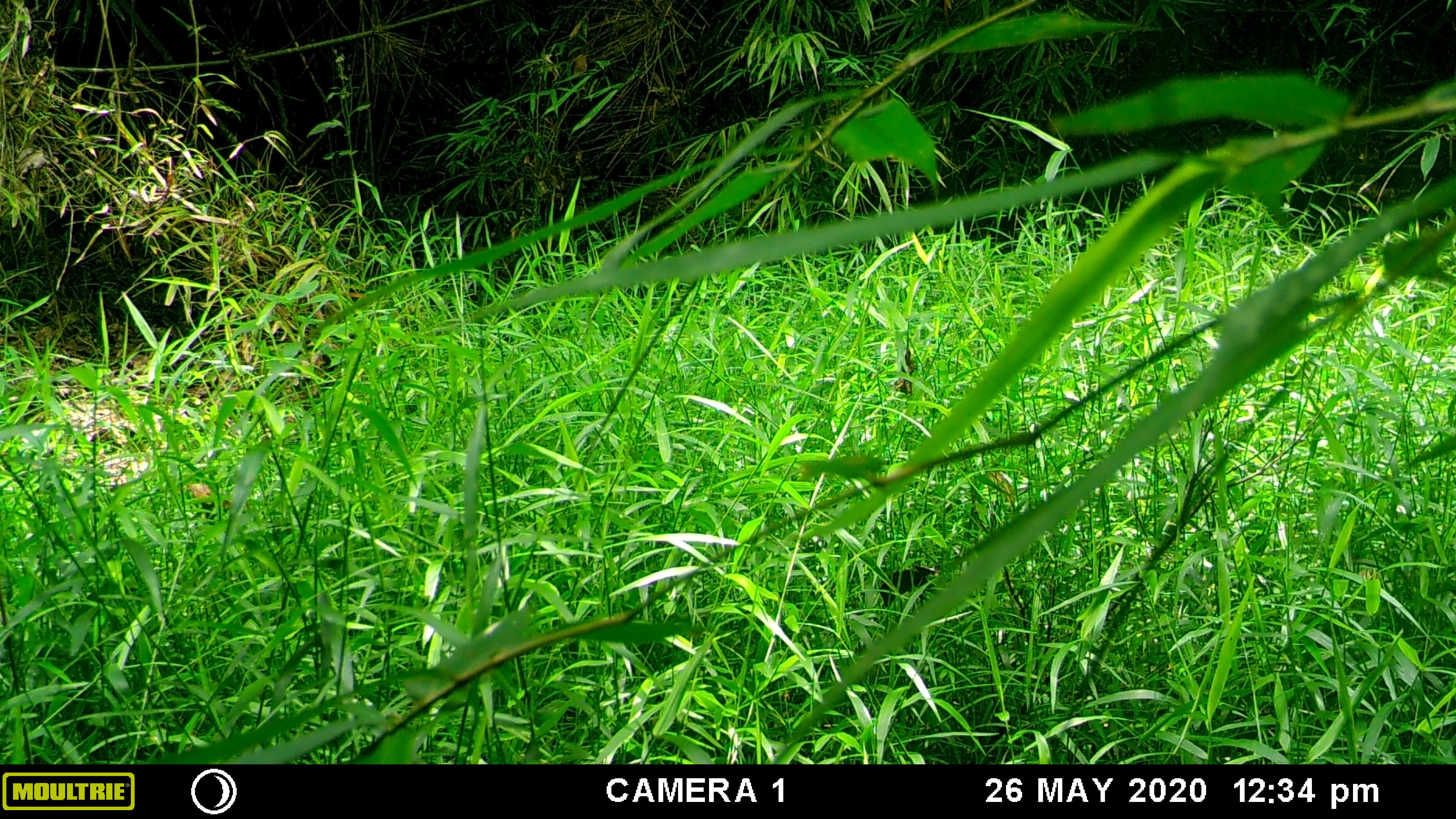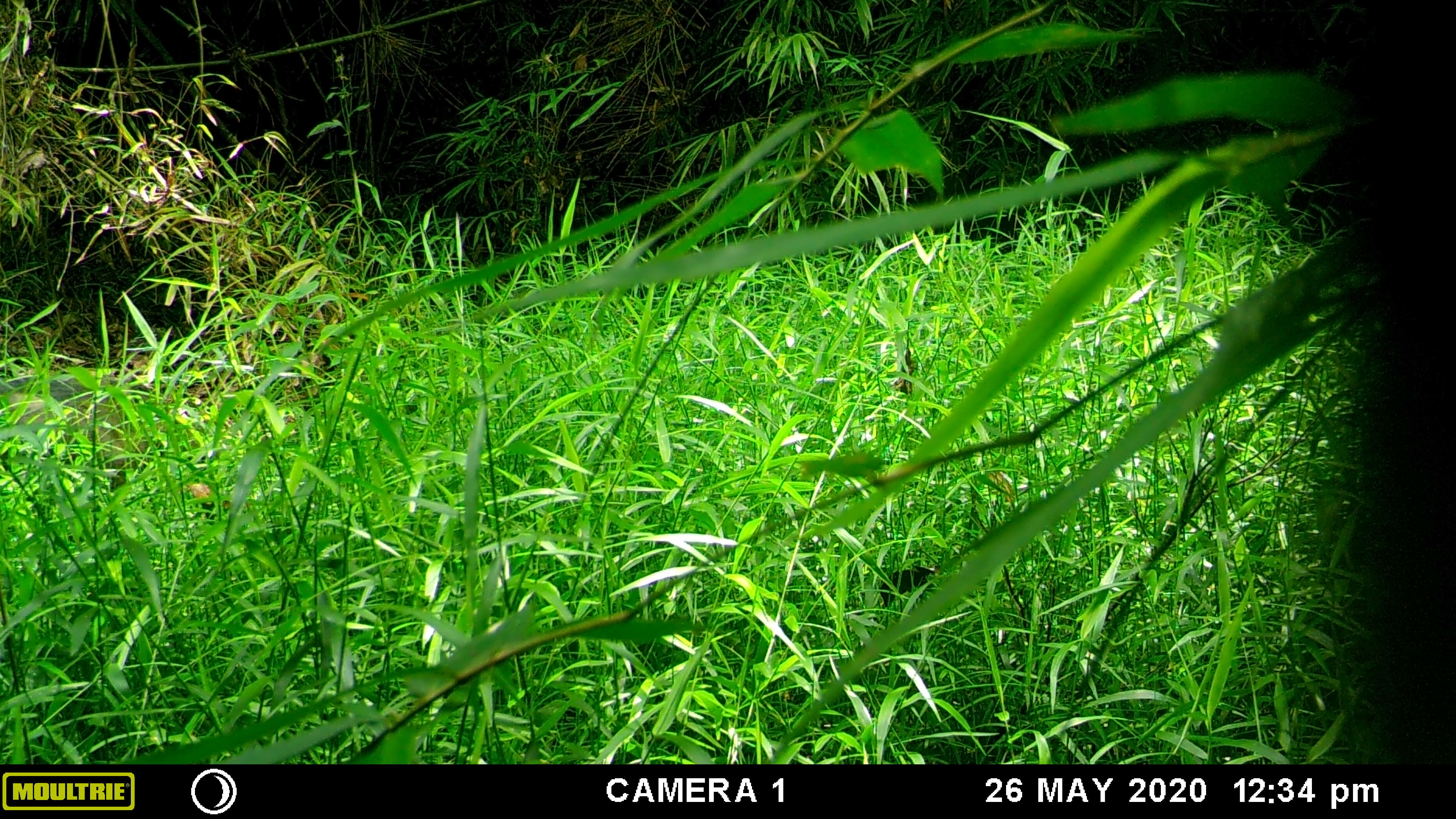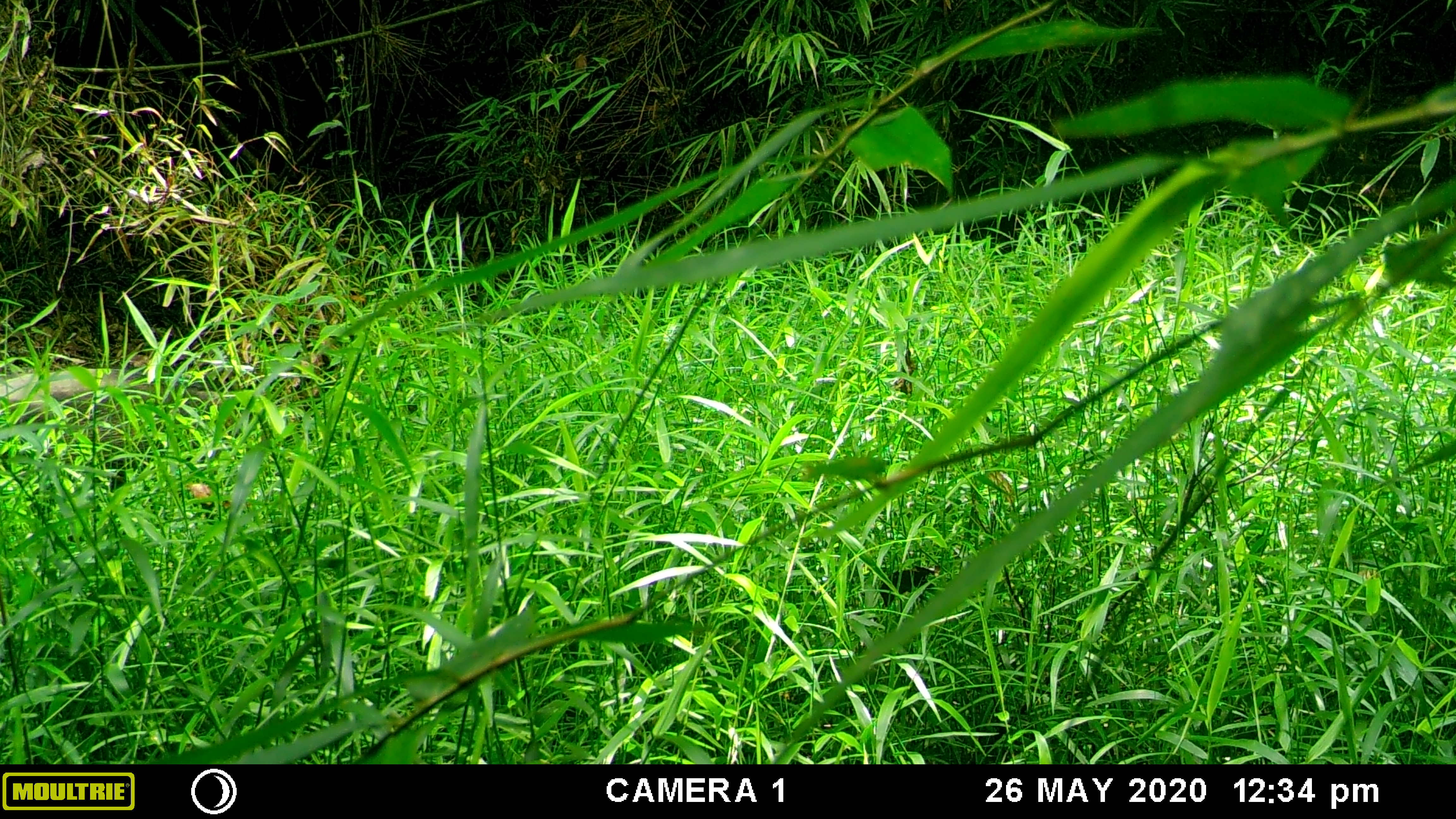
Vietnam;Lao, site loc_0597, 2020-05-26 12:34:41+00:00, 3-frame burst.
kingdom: Animalia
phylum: Chordata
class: Mammalia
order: Artiodactyla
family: Suidae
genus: Sus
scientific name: Sus scrofa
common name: eurasian wild pig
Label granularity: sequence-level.